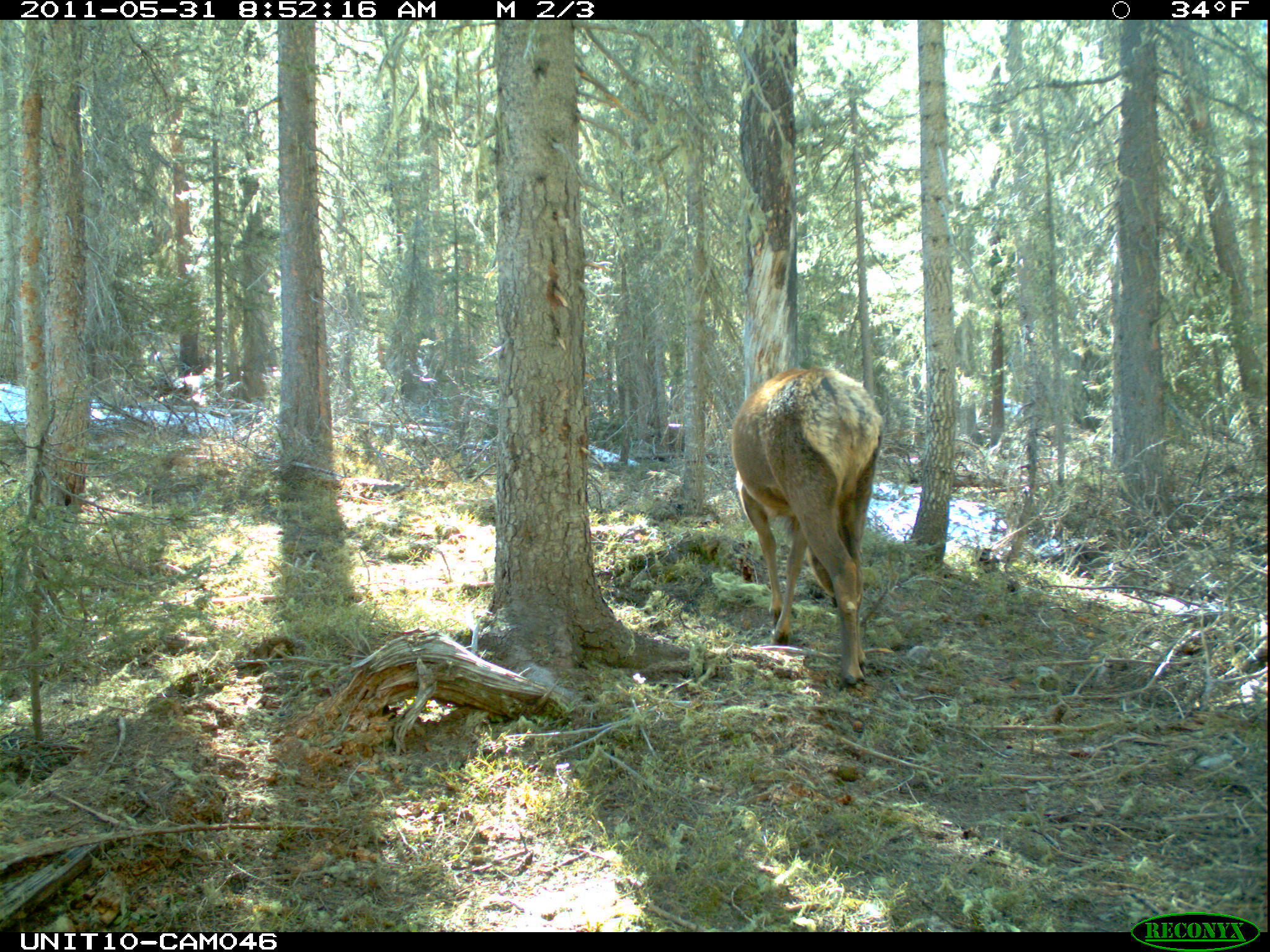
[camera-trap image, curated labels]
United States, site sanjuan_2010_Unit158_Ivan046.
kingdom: Animalia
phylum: Chordata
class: Mammalia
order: Artiodactyla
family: Cervidae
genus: Cervus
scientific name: Cervus elaphus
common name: red deer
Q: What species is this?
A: Cervus elaphus (red deer).